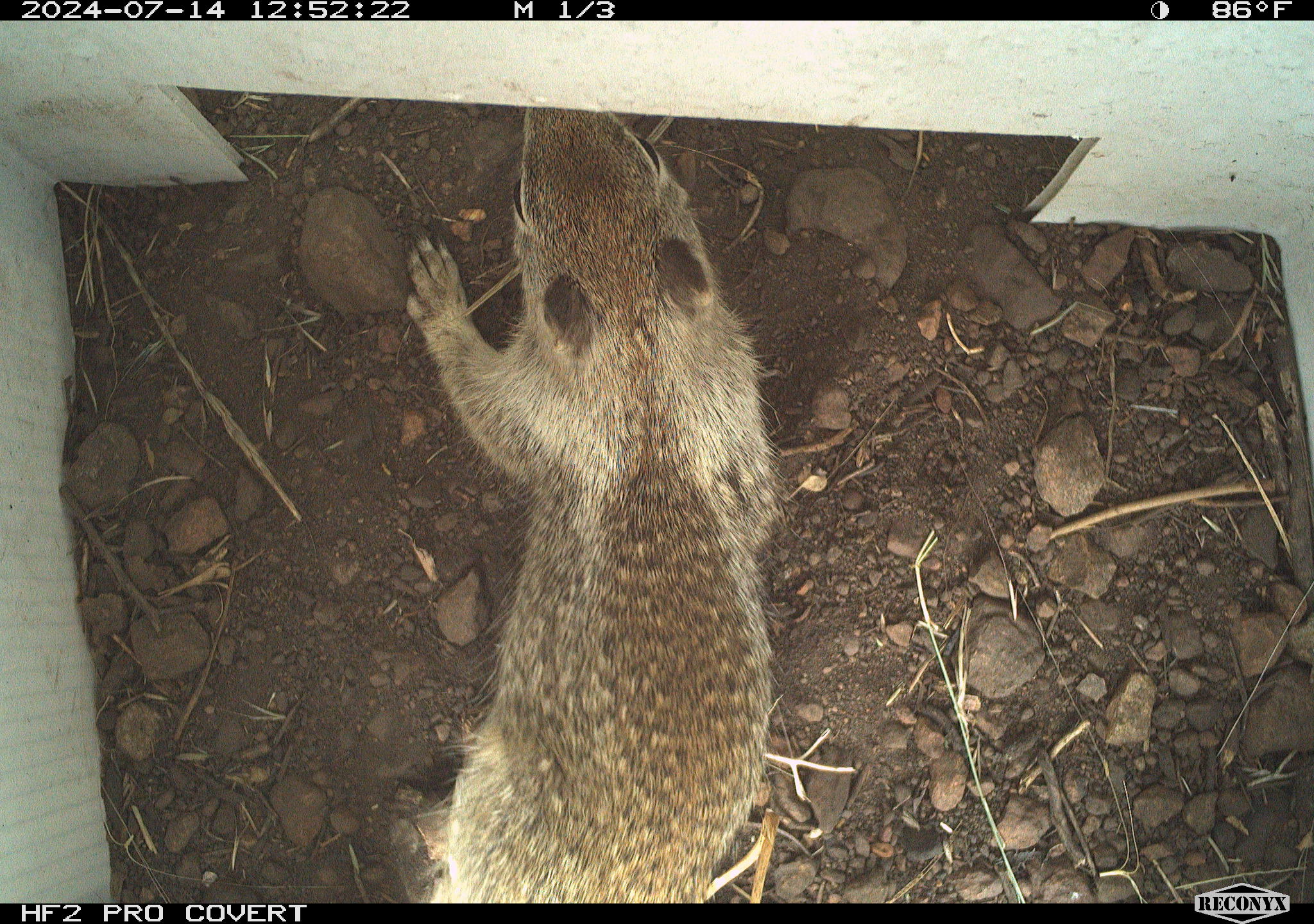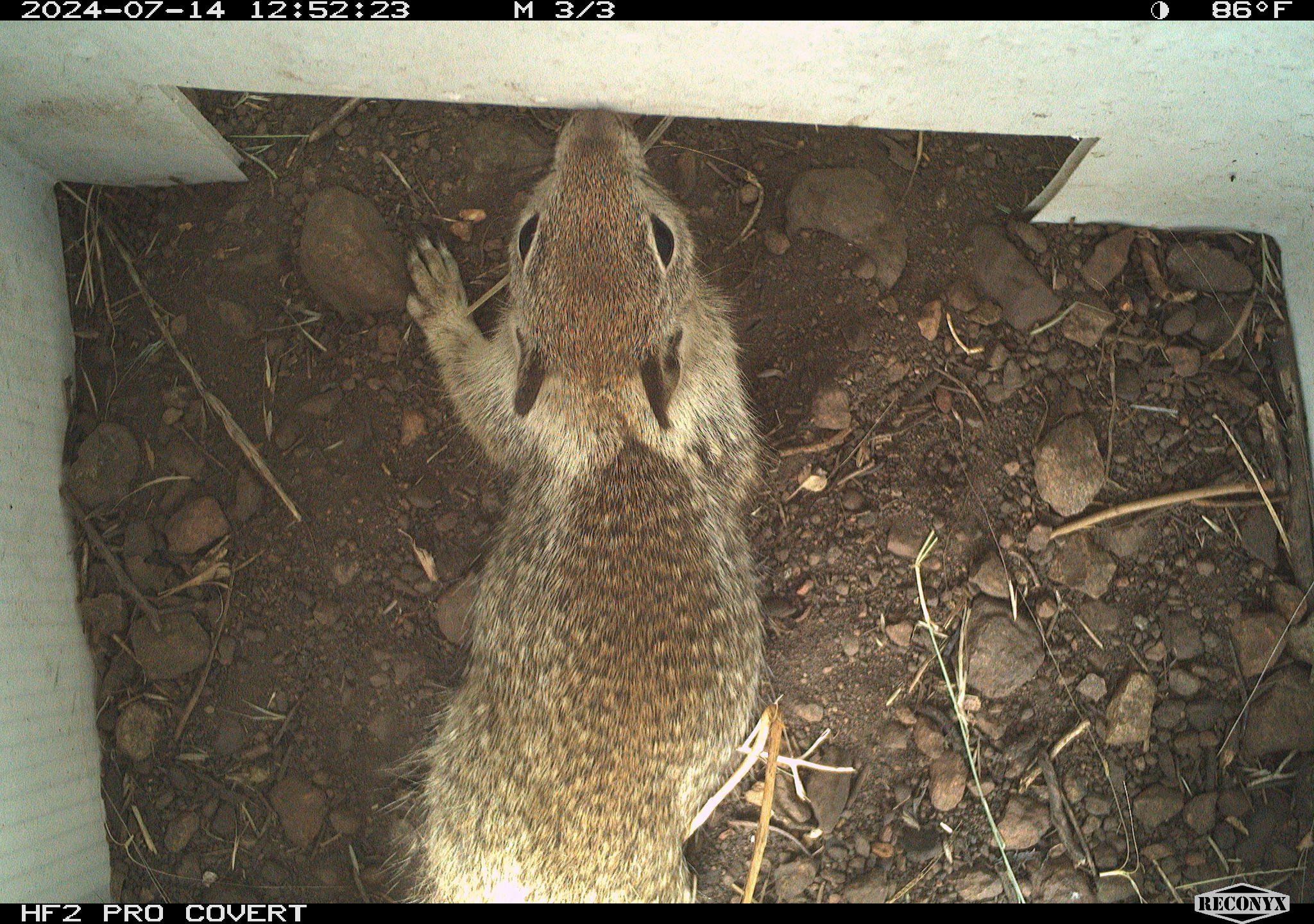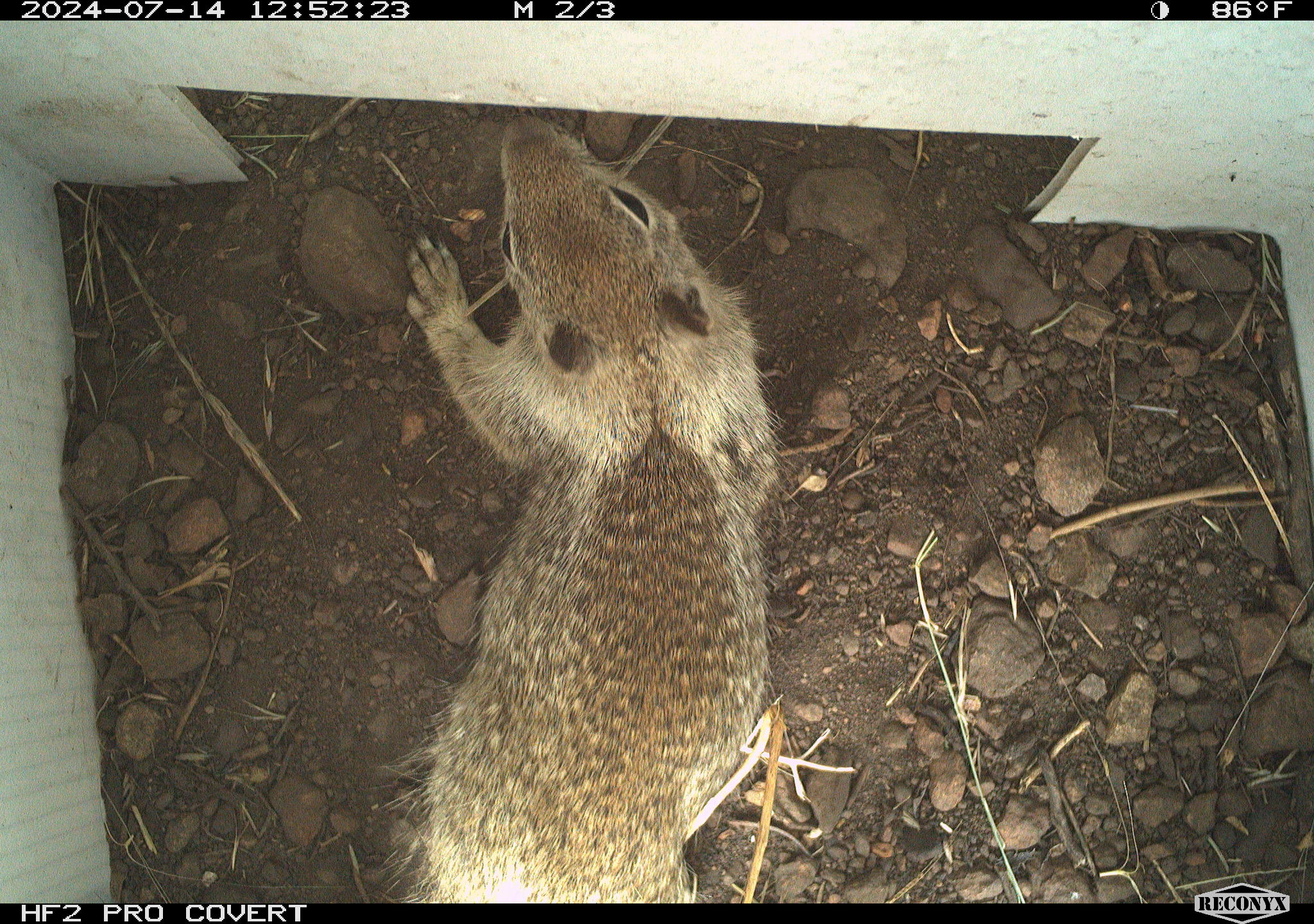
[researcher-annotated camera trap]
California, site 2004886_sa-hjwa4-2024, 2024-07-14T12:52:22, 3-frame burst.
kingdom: Animalia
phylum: Chordata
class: Mammalia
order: Rodentia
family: Sciuridae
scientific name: Sciuridae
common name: squirrels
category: sciuridae family